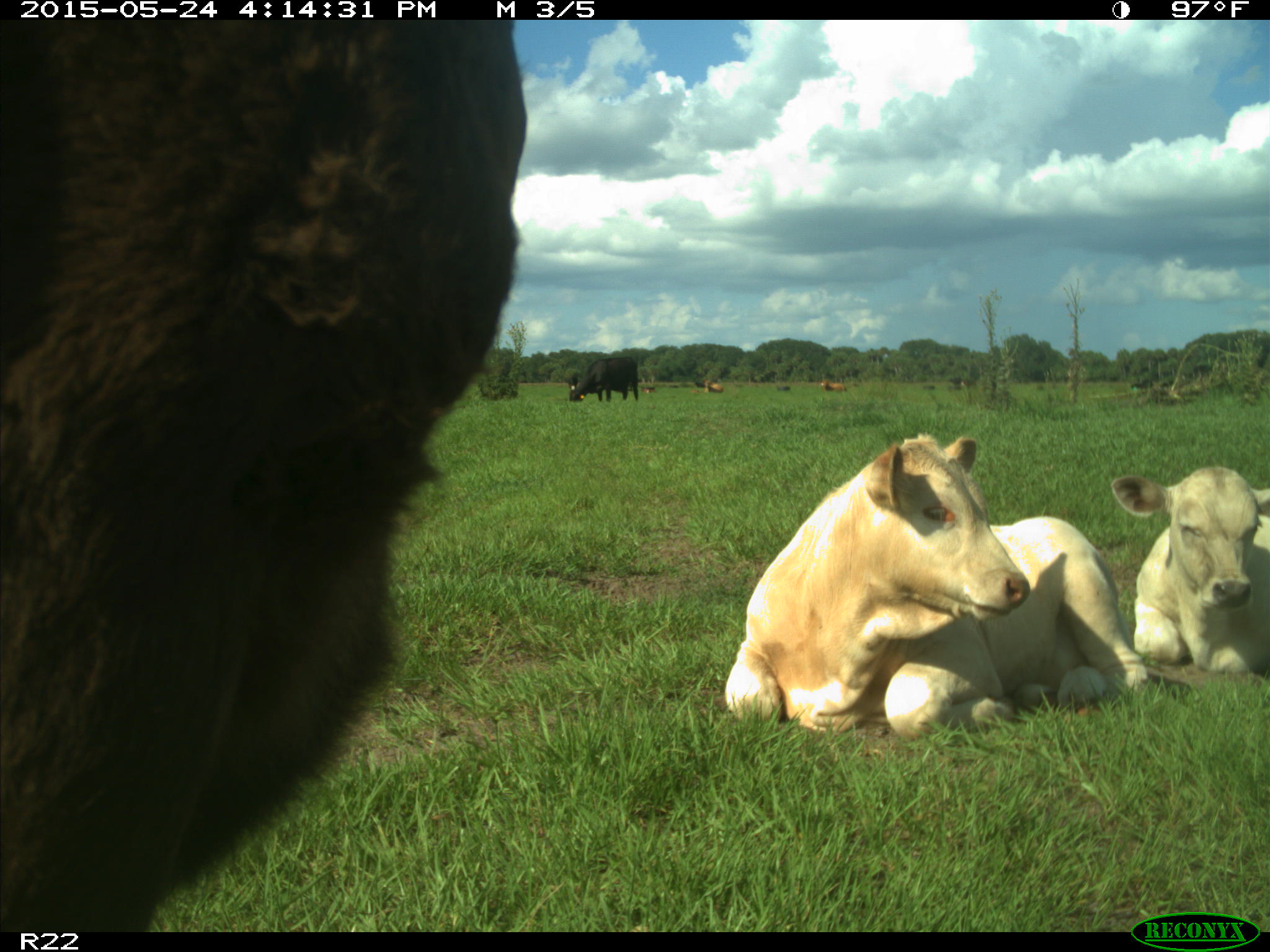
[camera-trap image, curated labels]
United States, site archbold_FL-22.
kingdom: Animalia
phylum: Chordata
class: Mammalia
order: Artiodactyla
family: Bovidae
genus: Bos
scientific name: Bos taurus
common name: domestic cow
Bos taurus (domestic cow).